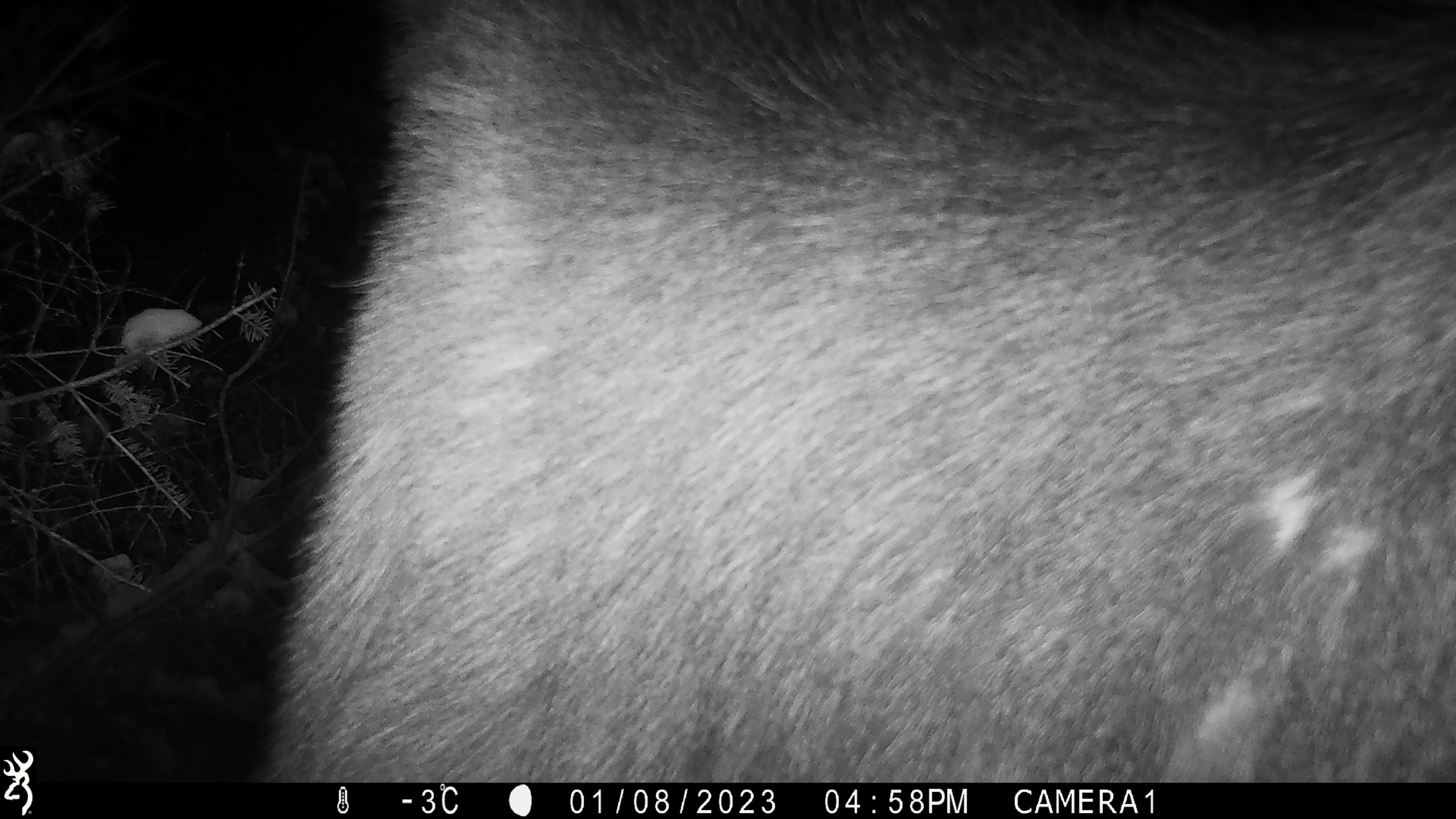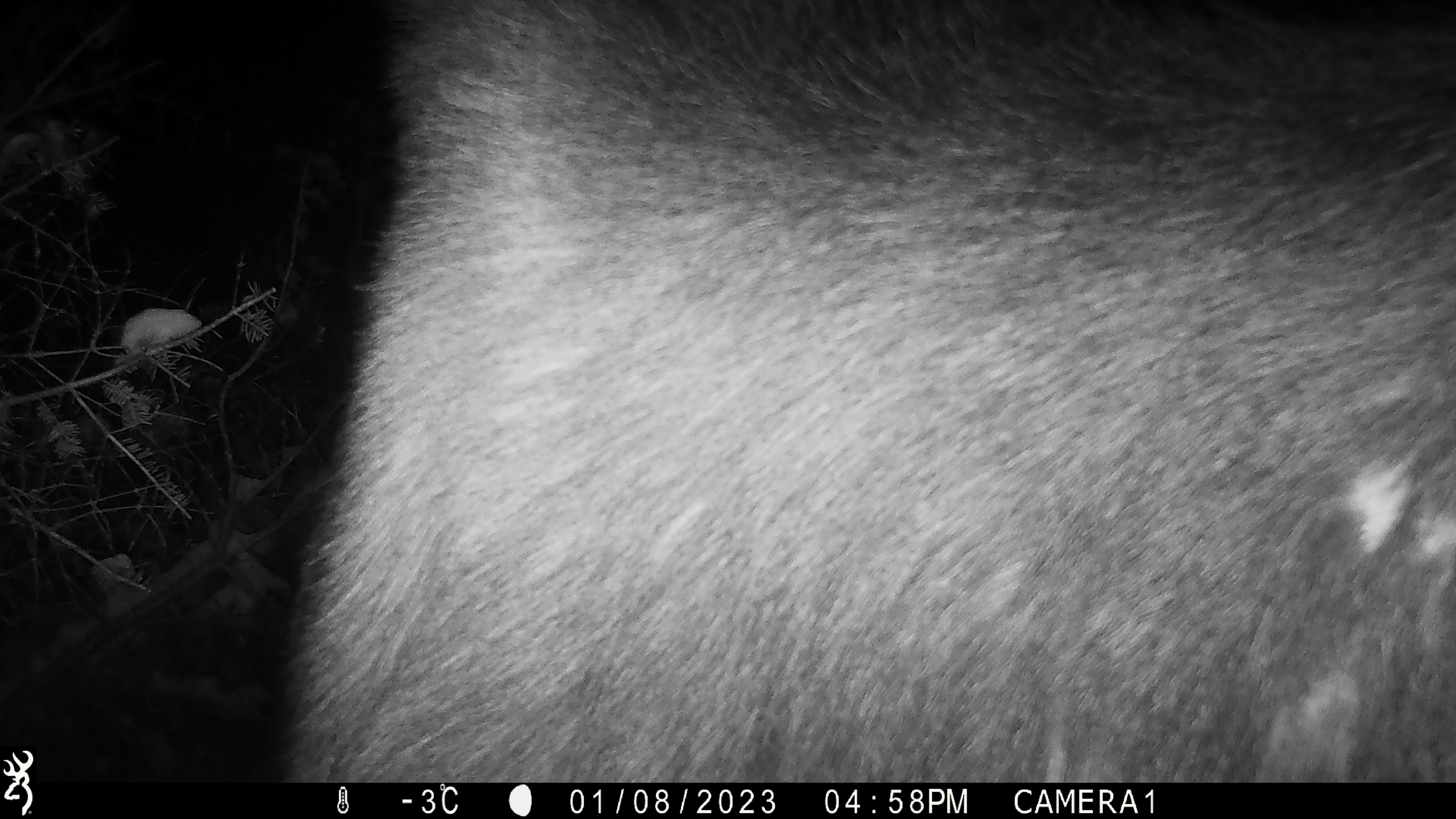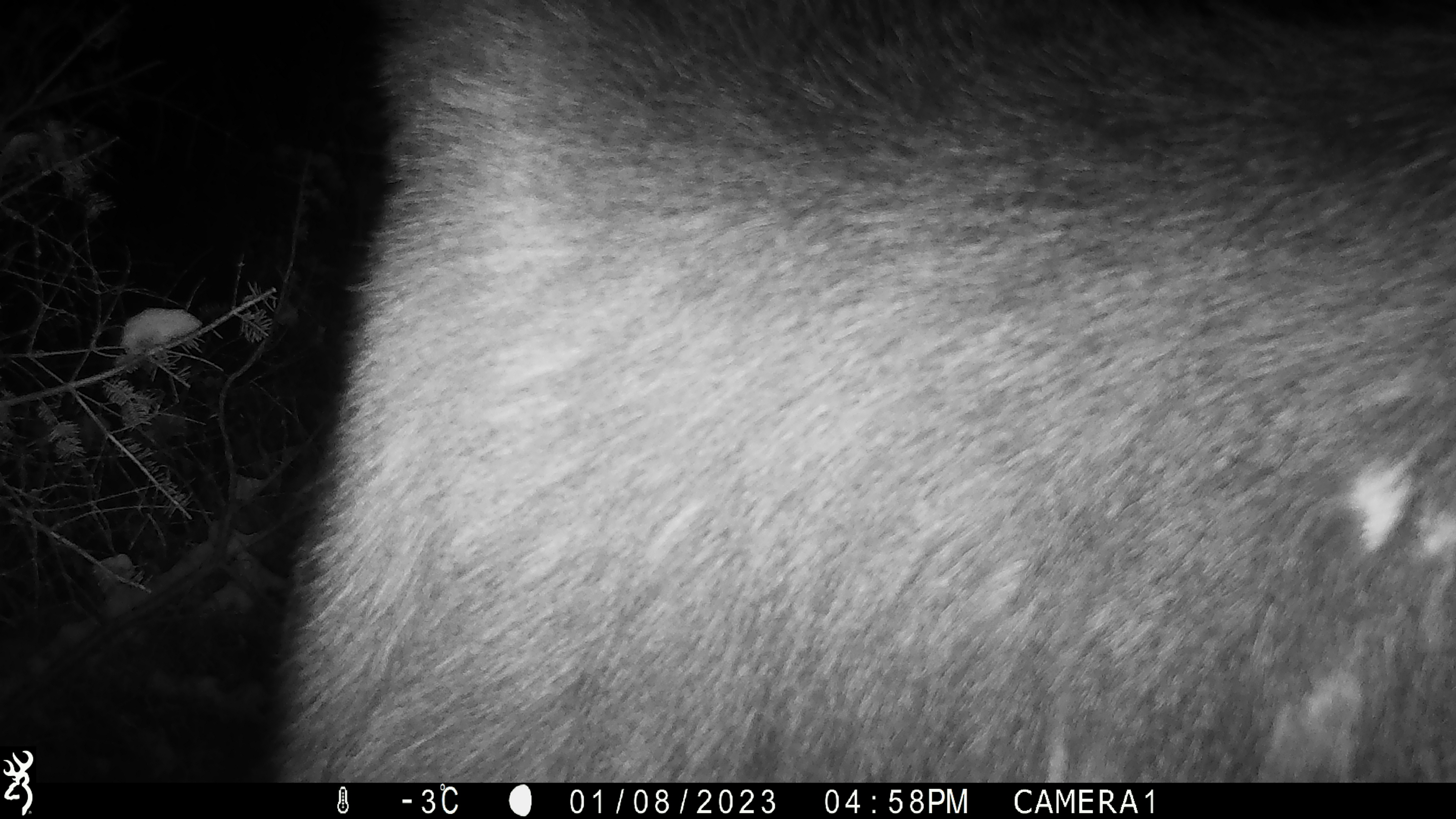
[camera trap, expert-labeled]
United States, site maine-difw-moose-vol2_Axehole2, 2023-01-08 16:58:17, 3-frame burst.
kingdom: Animalia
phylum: Chordata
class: Mammalia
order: Artiodactyla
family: Cervidae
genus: Alces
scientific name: Alces alces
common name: moose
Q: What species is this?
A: Moose (Alces alces).